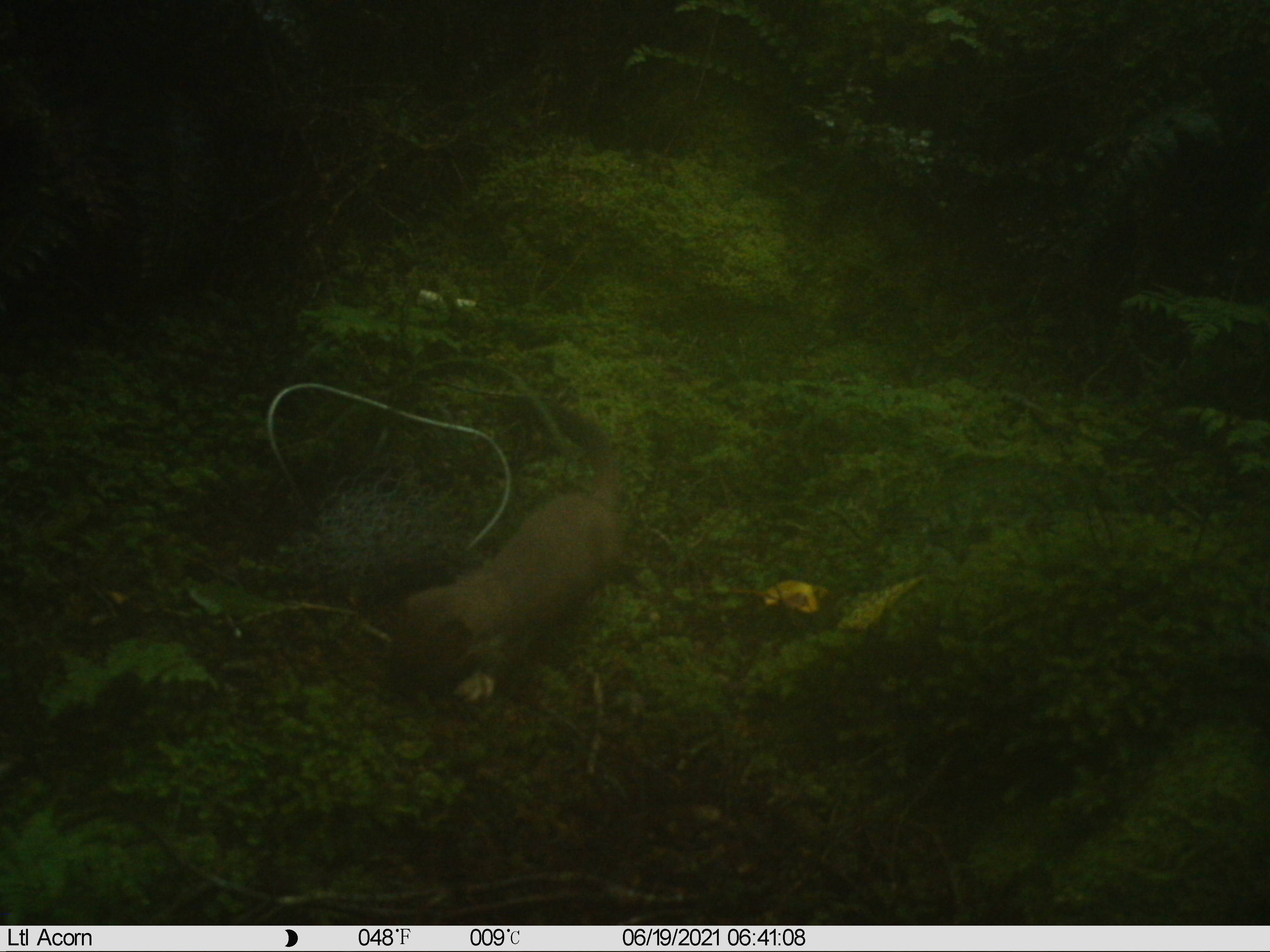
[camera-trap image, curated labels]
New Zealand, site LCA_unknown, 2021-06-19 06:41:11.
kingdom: Animalia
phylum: Chordata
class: Mammalia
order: Carnivora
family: Mustelidae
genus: Mustela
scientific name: Mustela erminea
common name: stoat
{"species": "stoat (Mustela erminea)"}